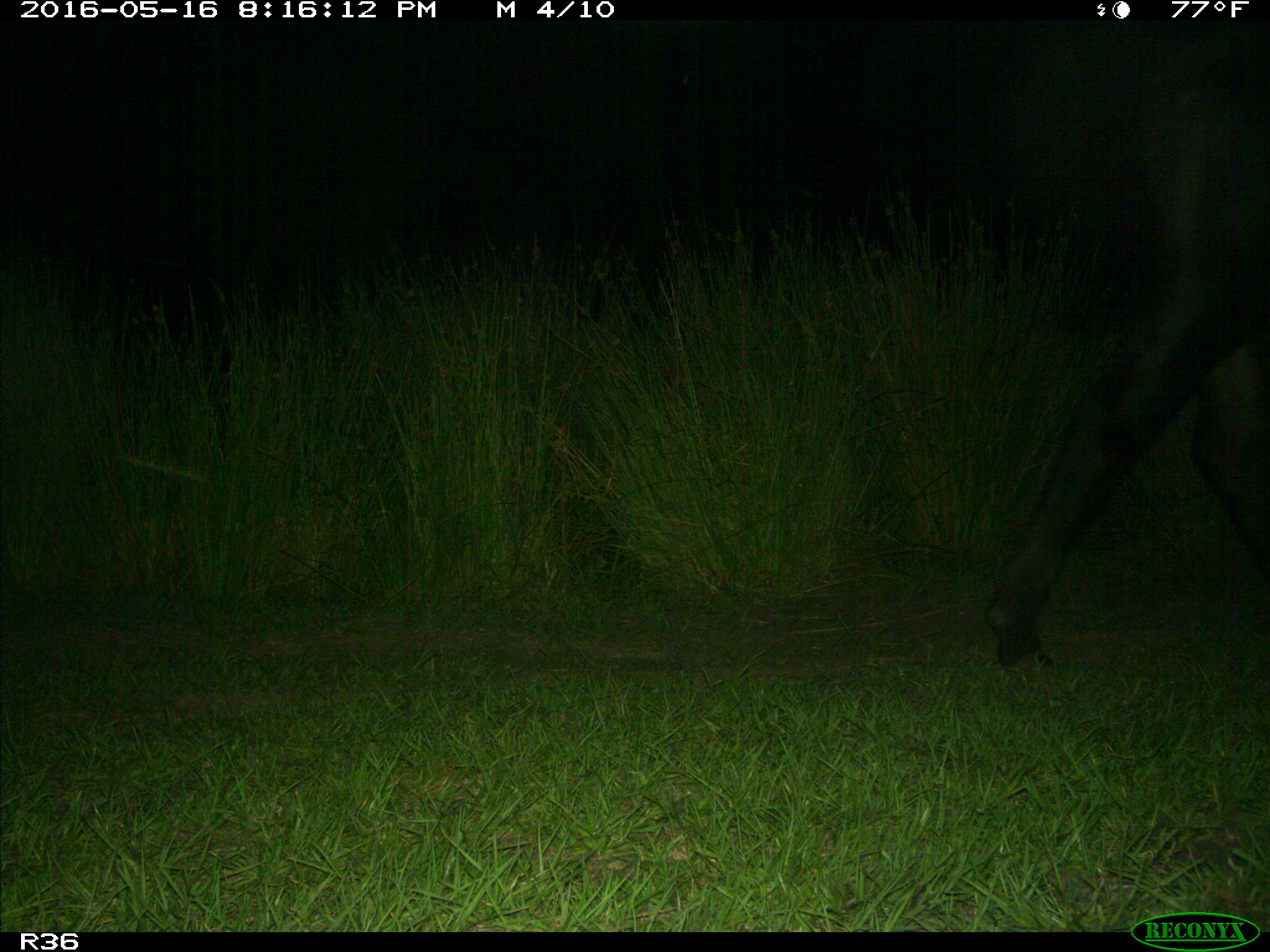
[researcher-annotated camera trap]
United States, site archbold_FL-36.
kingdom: Animalia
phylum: Chordata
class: Mammalia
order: Artiodactyla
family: Bovidae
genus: Bos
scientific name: Bos taurus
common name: domestic cow